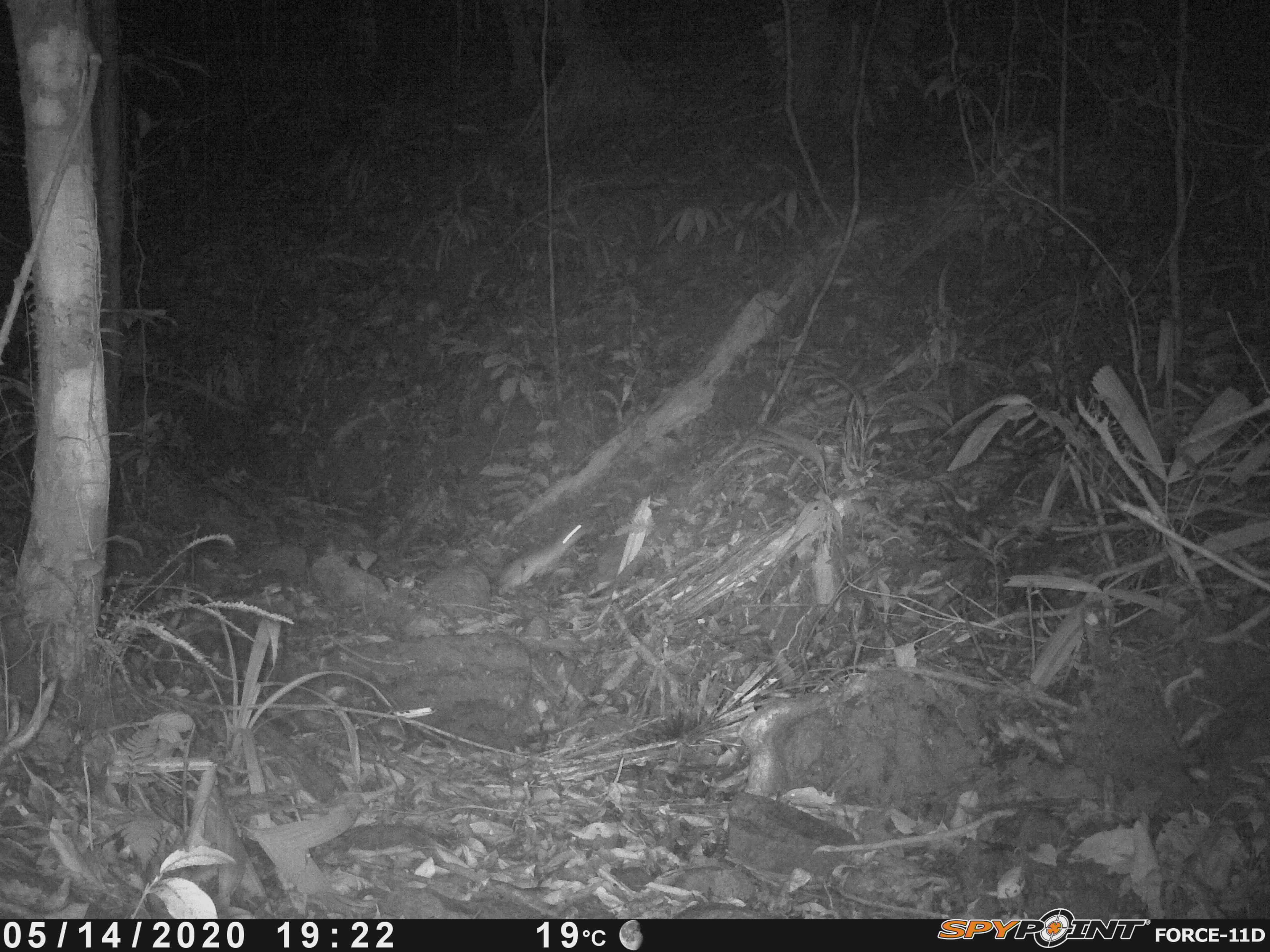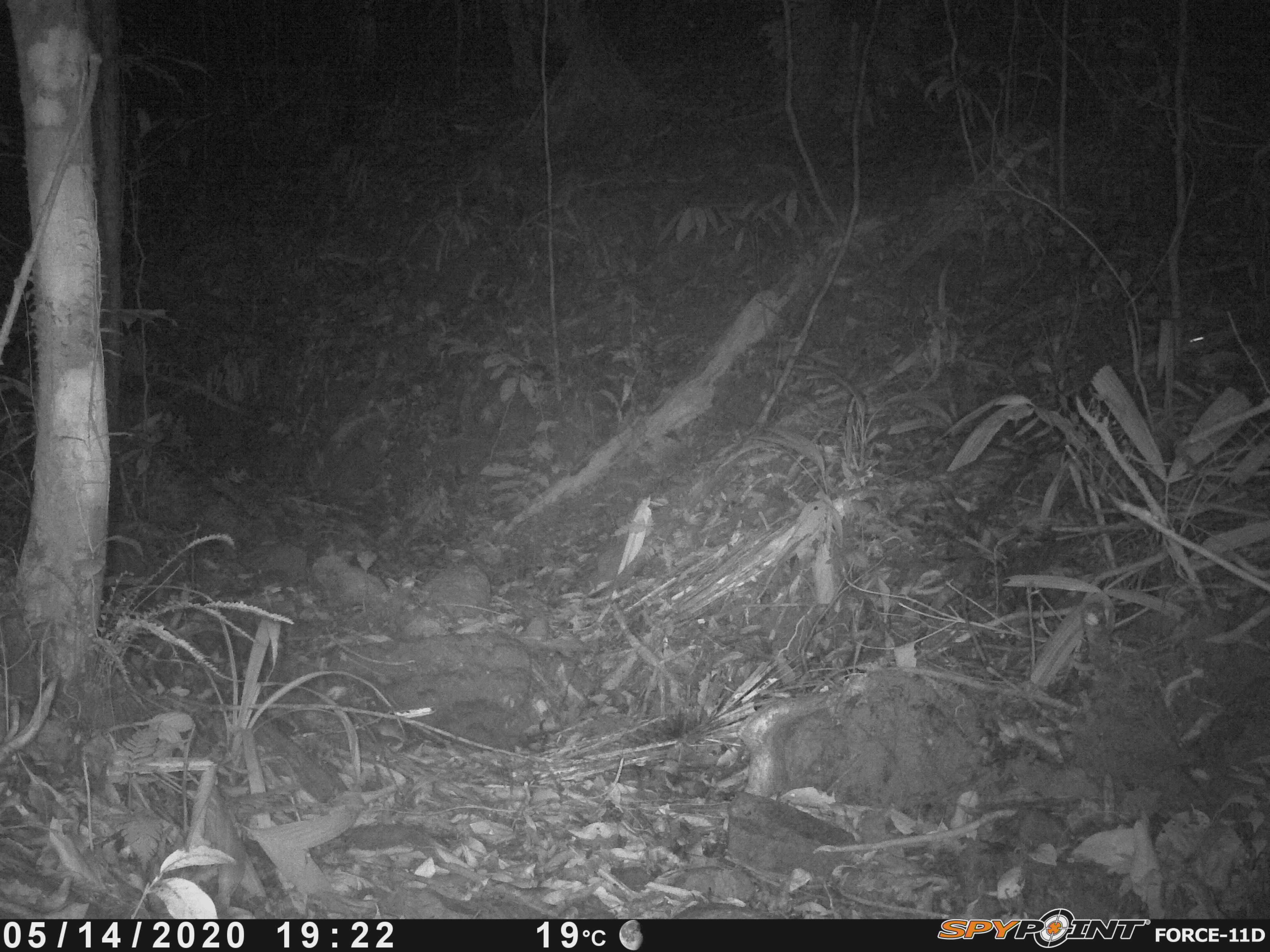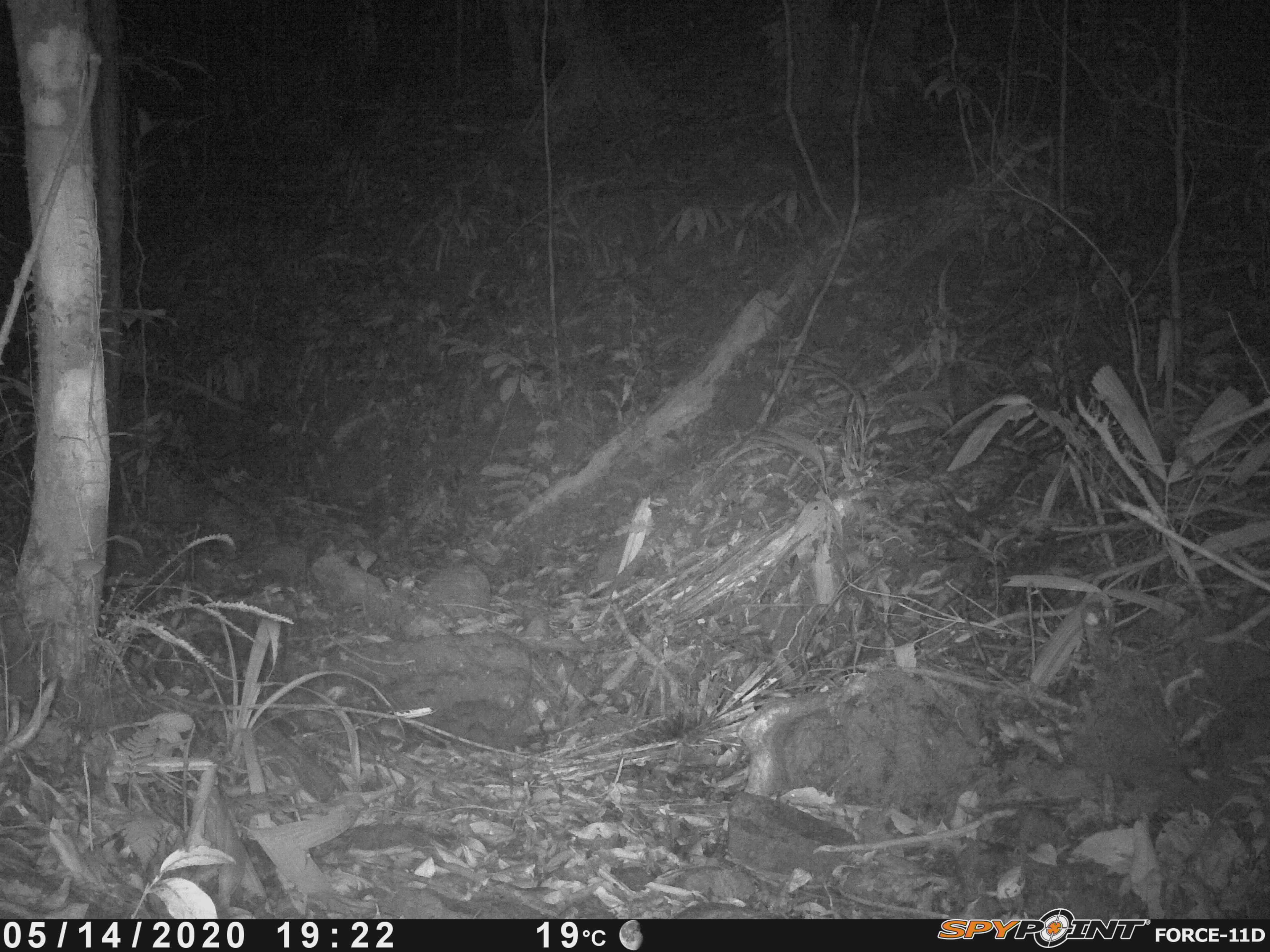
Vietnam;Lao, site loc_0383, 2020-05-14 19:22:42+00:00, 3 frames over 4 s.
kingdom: Animalia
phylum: Chordata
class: Mammalia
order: Rodentia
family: Muridae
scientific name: Muridae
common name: old-world mice and rats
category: unidentified murid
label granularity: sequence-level